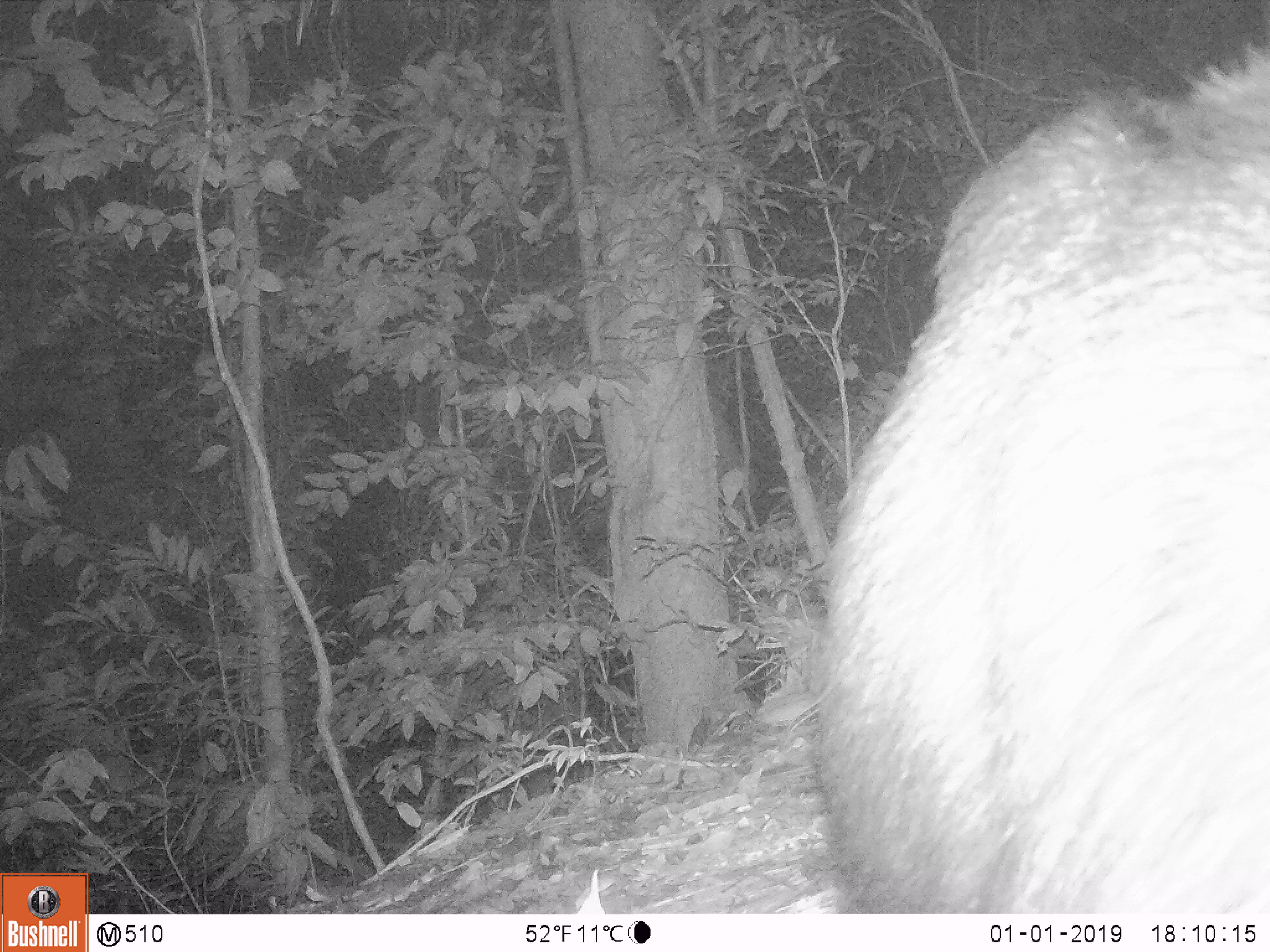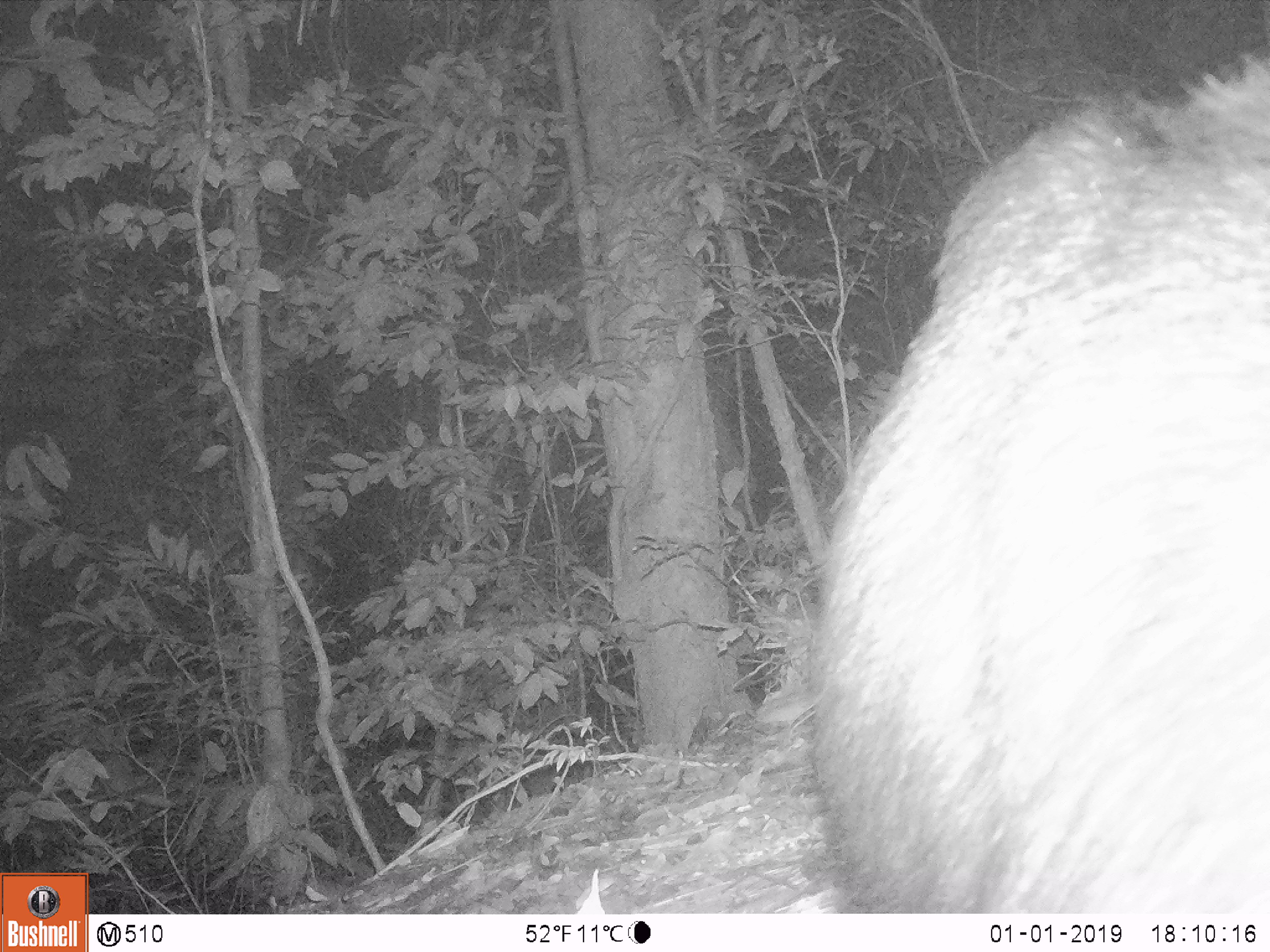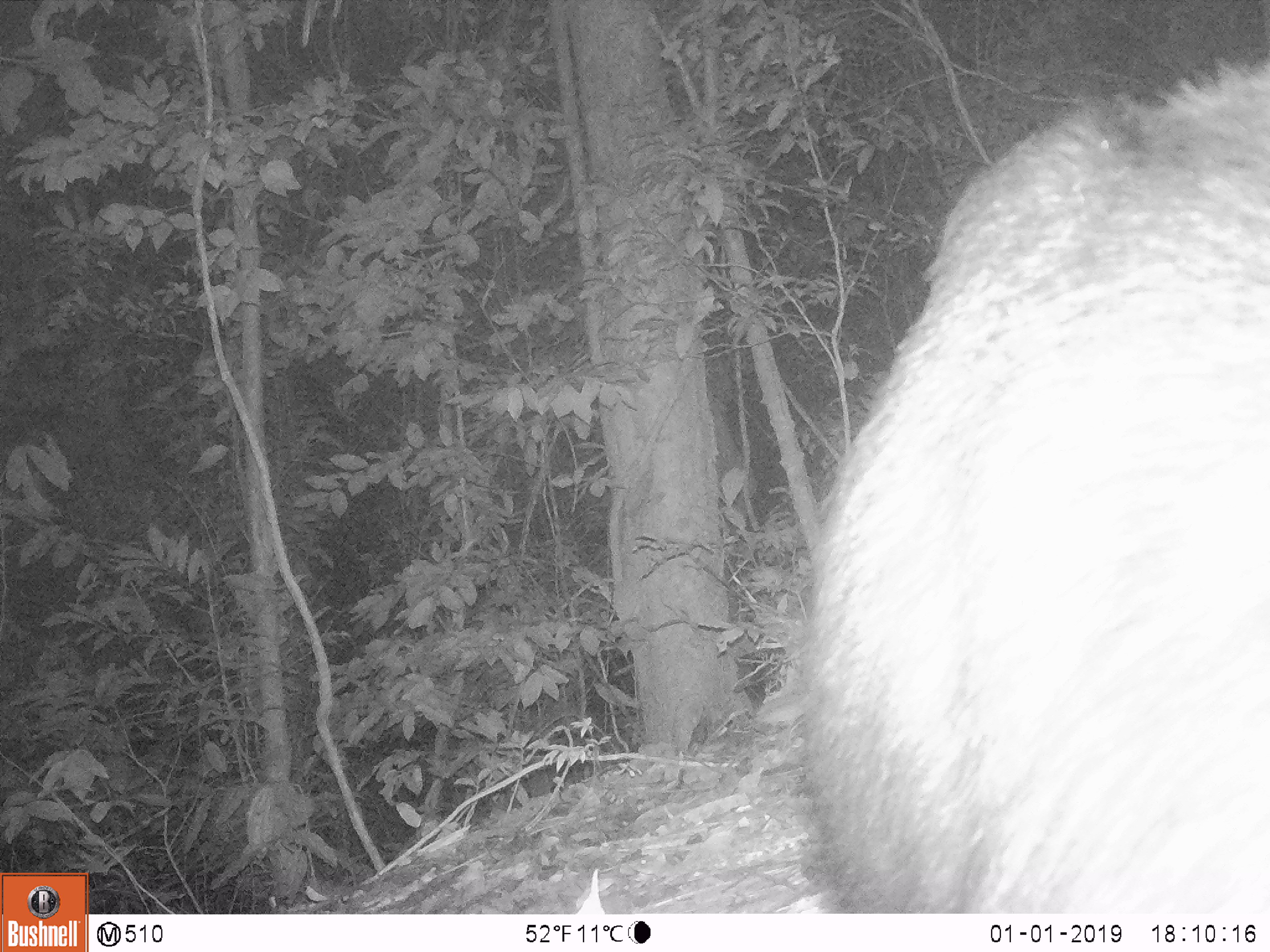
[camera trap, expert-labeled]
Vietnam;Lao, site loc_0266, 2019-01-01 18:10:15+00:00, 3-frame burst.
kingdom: Animalia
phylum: Chordata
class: Mammalia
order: Artiodactyla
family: Bovidae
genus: Capricornis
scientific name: Capricornis sumatraensis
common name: chinese serow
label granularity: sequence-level